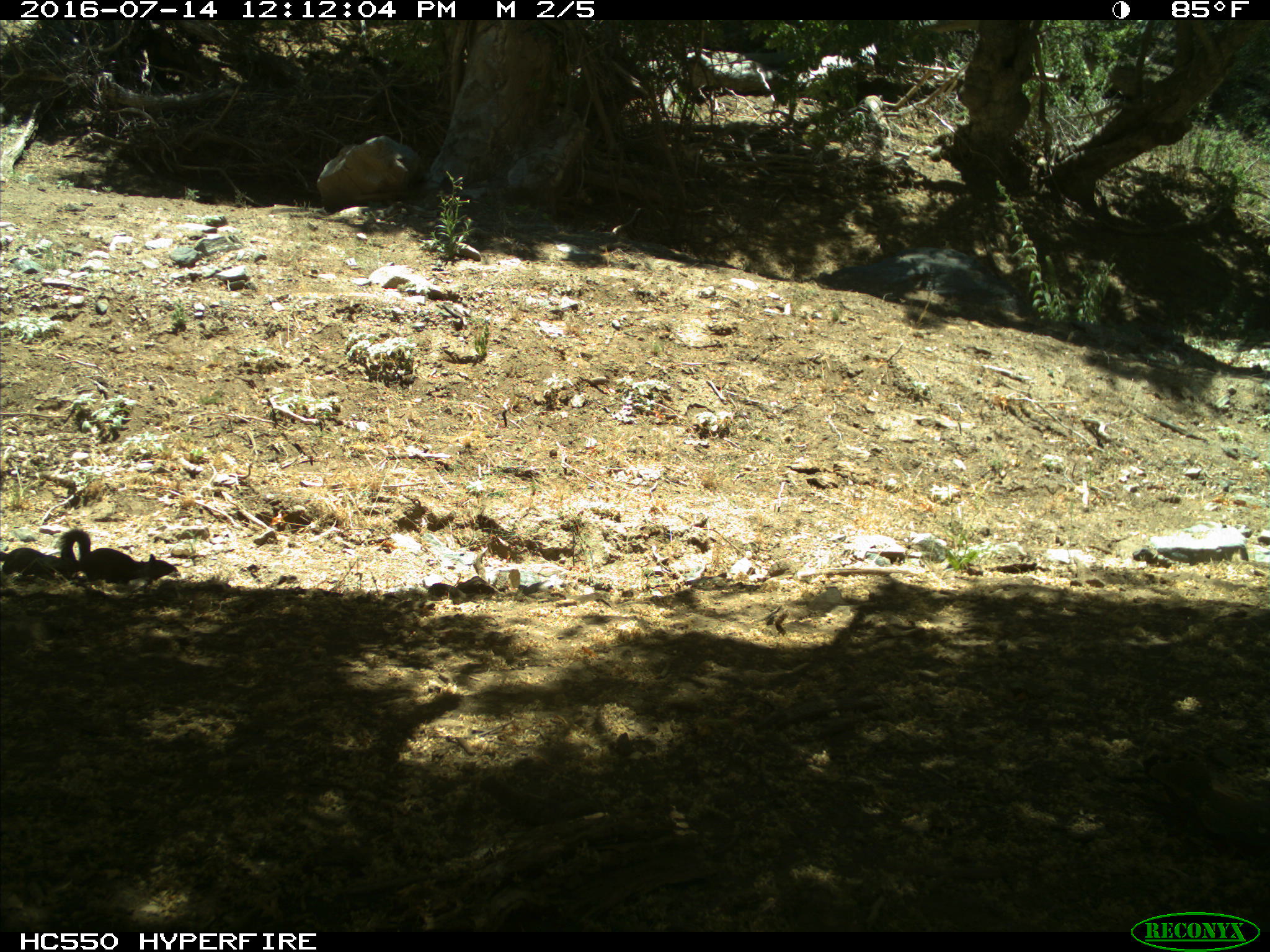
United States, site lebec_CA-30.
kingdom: Animalia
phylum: Chordata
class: Mammalia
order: Rodentia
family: Sciuridae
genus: Otospermophilus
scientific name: Otospermophilus beecheyi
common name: california ground squirrel